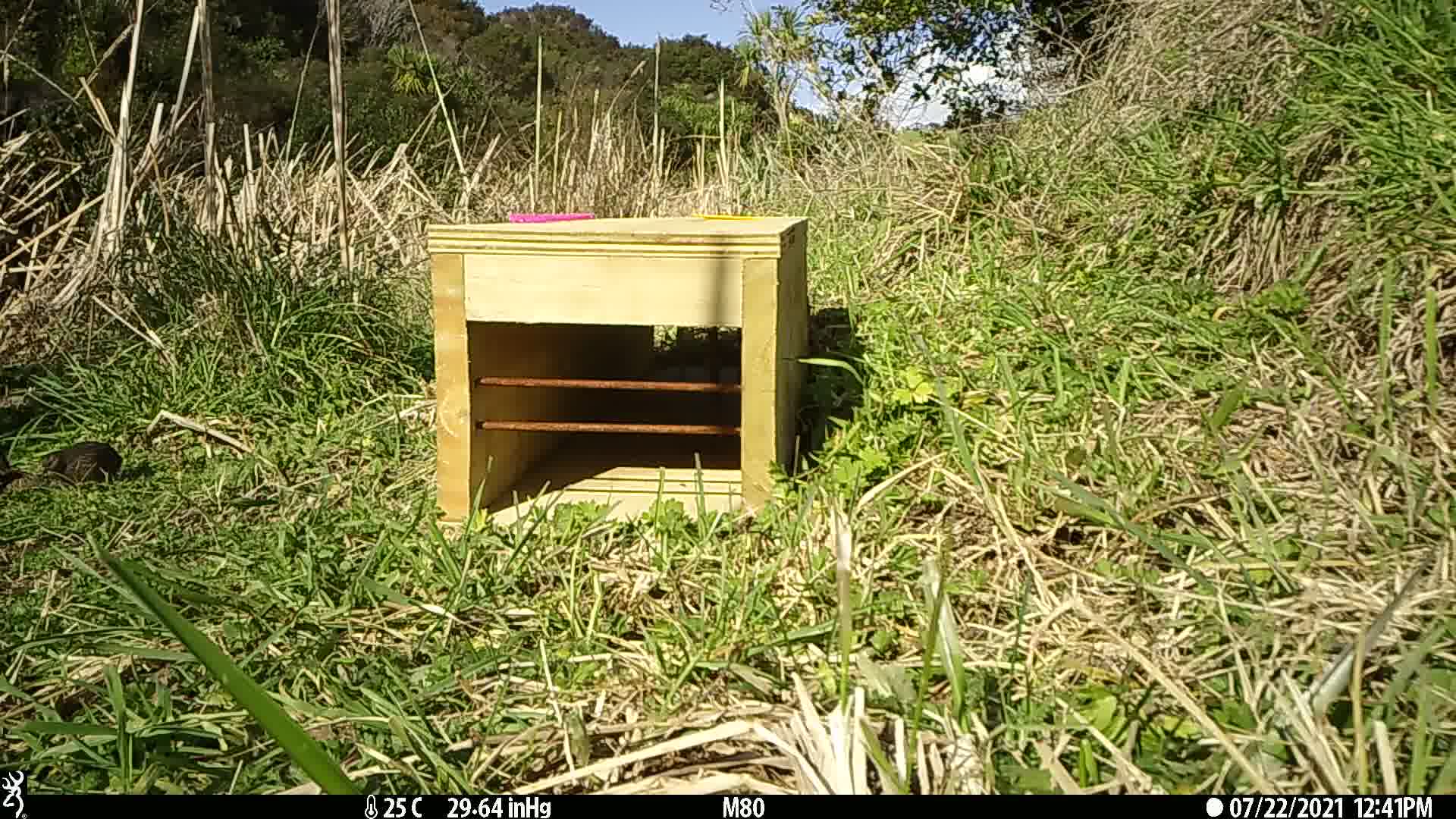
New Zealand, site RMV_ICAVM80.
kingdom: Animalia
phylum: Chordata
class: Aves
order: Galliformes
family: Phasianidae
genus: Synoicus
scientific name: Synoicus ypsilophorus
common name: brown quail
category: quail brown